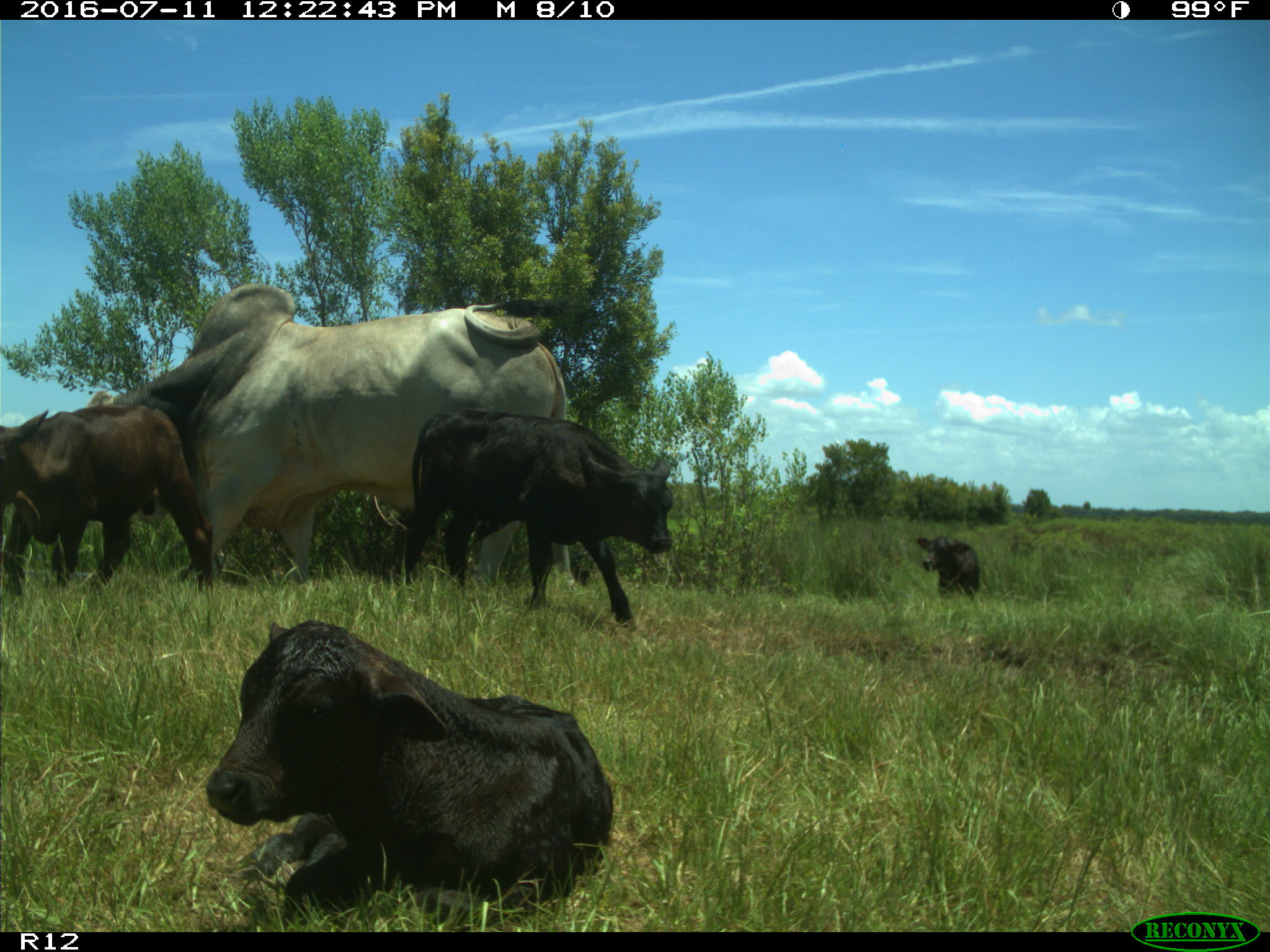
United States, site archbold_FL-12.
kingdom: Animalia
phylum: Chordata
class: Mammalia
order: Artiodactyla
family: Bovidae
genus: Bos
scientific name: Bos taurus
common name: domestic cow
Bos taurus (domestic cow).